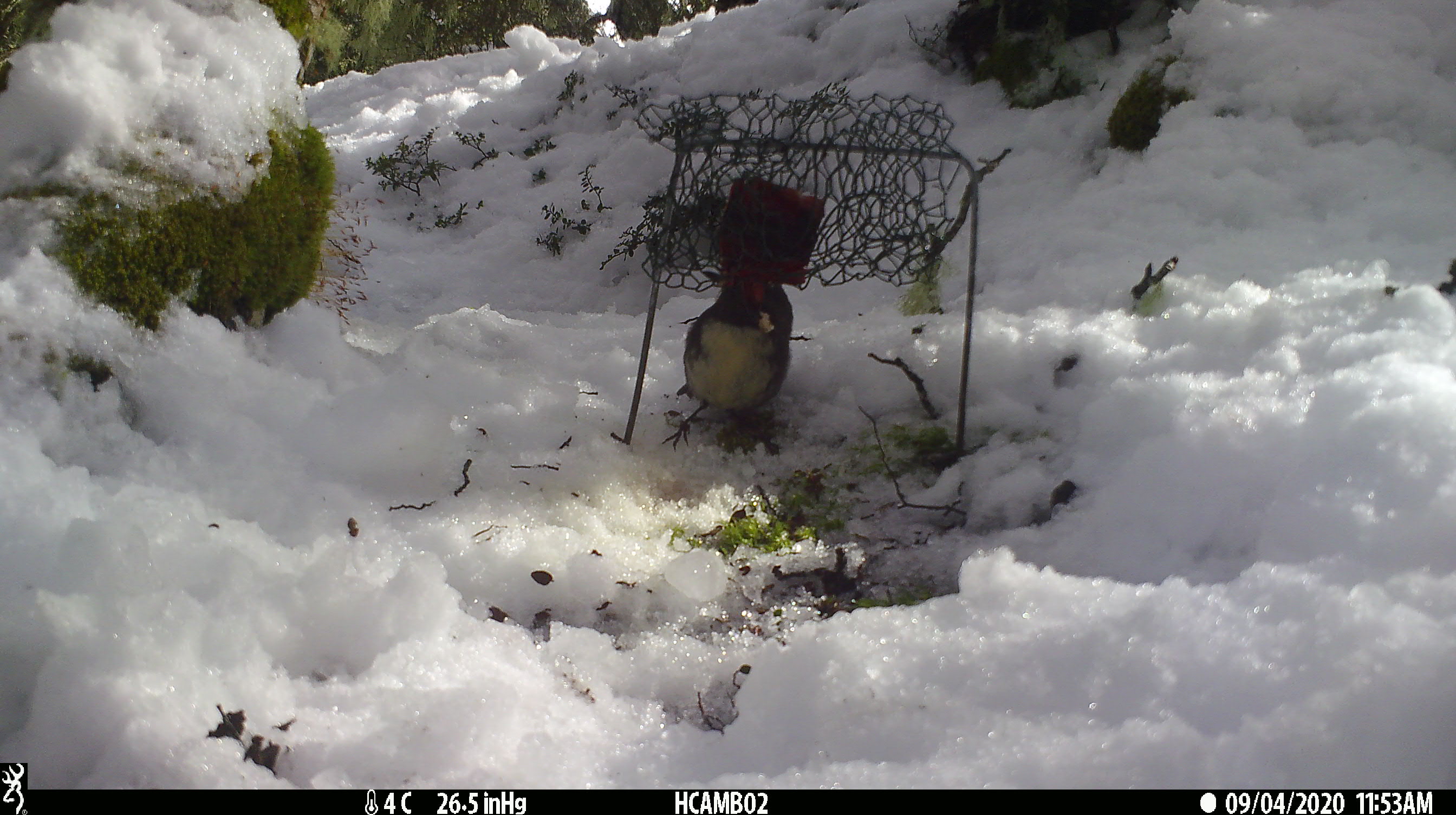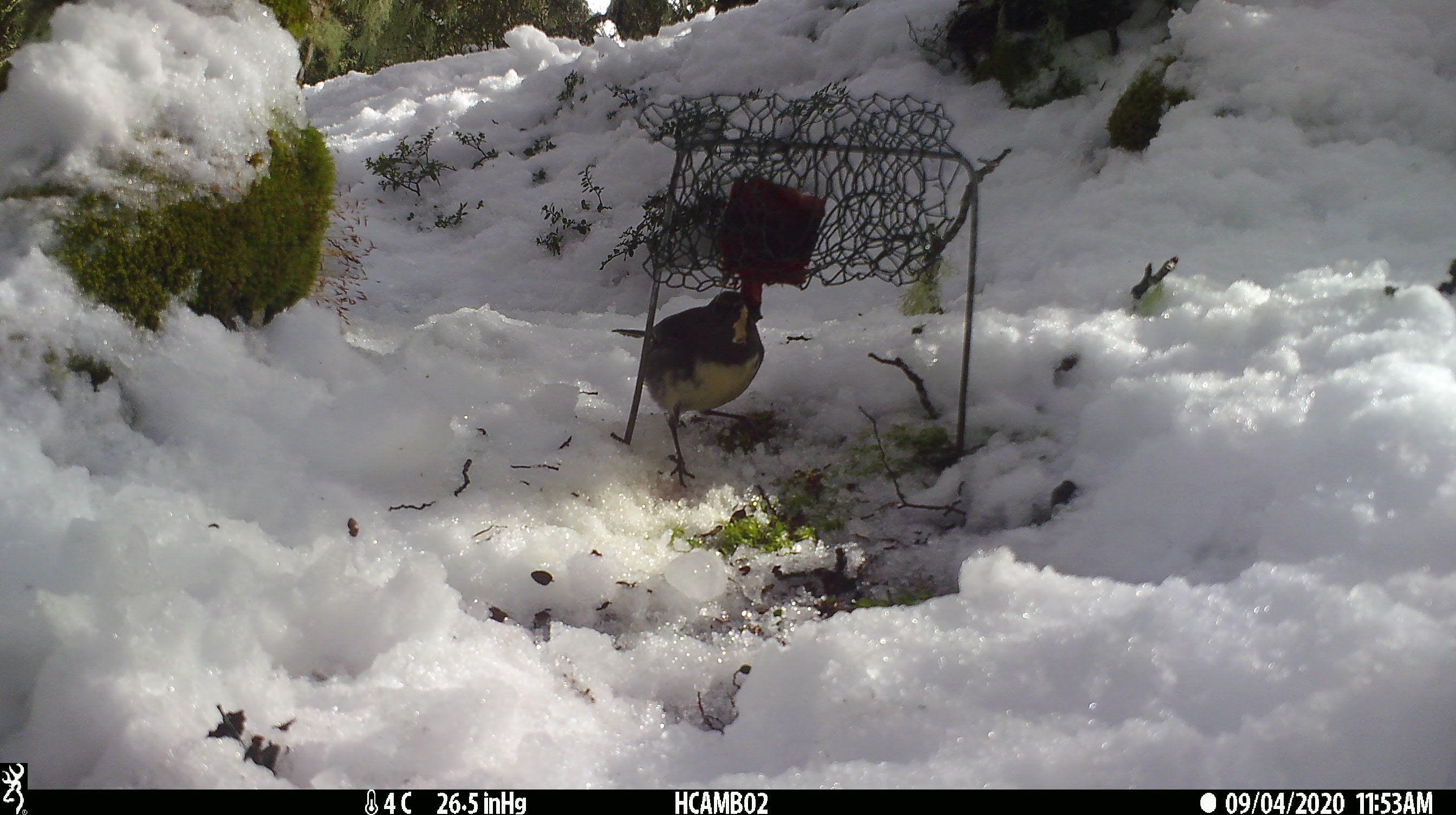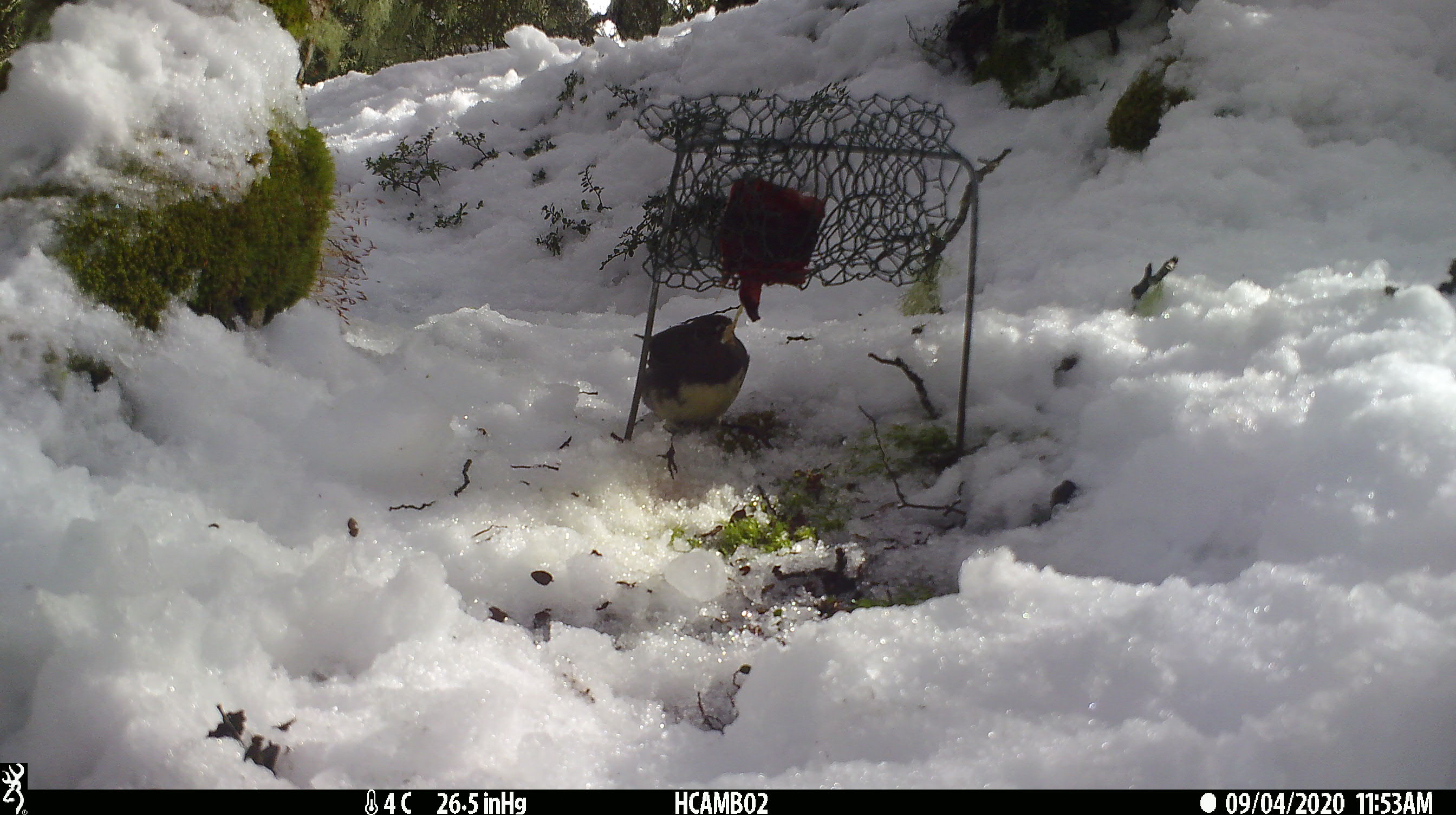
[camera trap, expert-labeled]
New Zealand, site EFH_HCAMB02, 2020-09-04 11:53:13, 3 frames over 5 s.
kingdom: Animalia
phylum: Chordata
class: Aves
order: Passeriformes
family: Petroicidae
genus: Petroica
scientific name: Petroica australis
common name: new zealand robin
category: robin